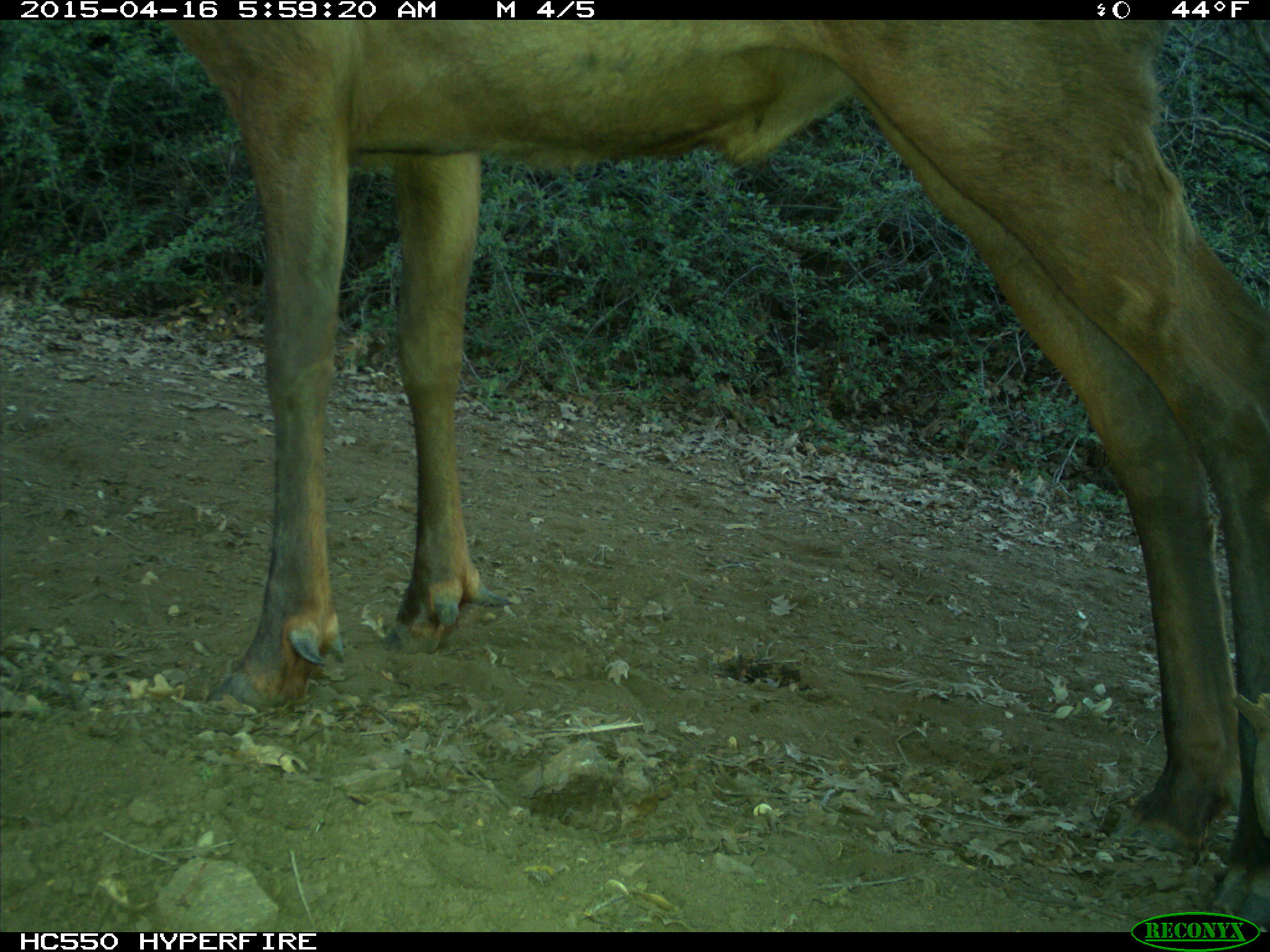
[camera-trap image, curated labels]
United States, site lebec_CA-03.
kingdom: Animalia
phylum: Chordata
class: Mammalia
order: Artiodactyla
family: Cervidae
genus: Cervus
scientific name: Cervus canadensis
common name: elk